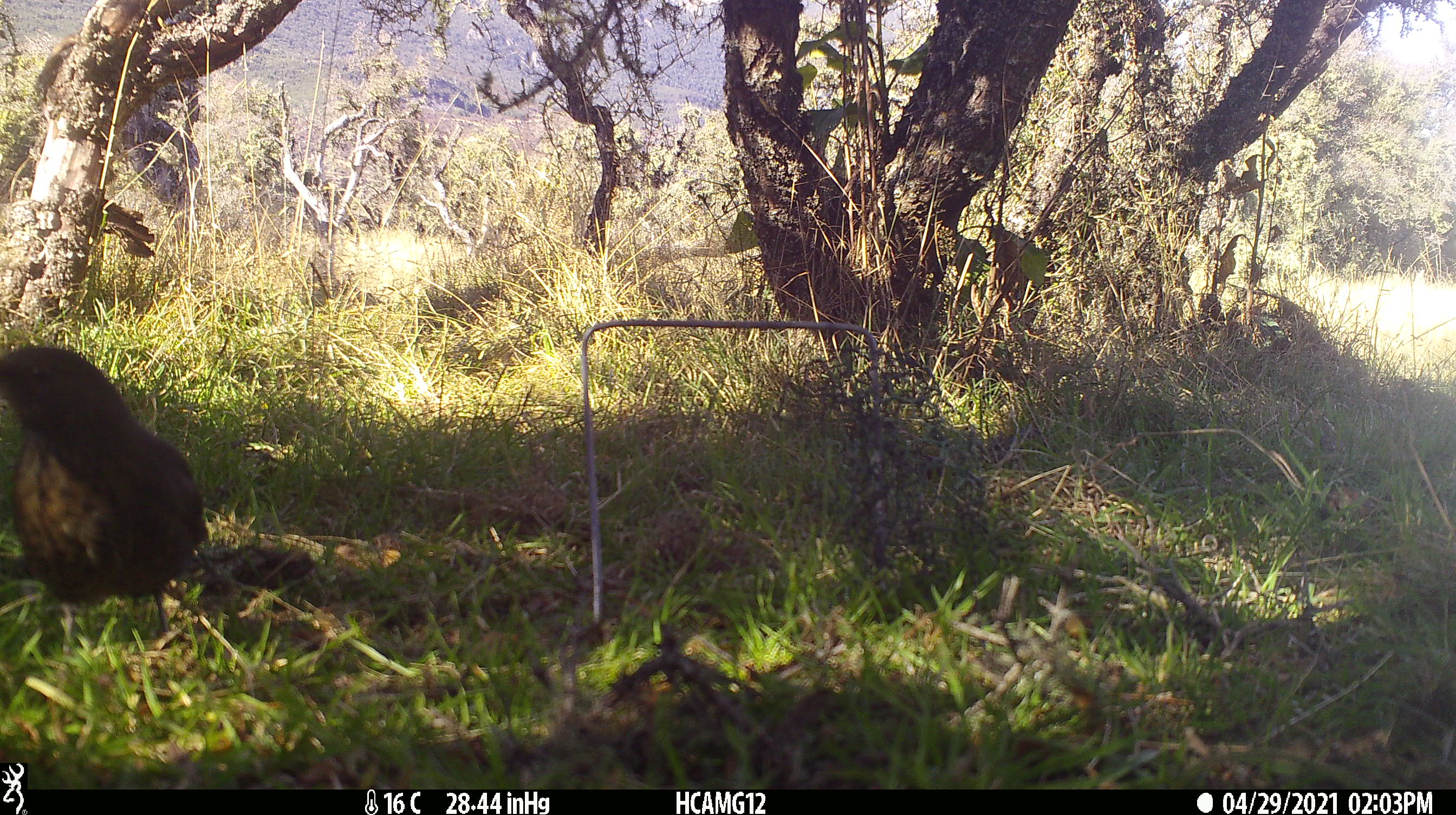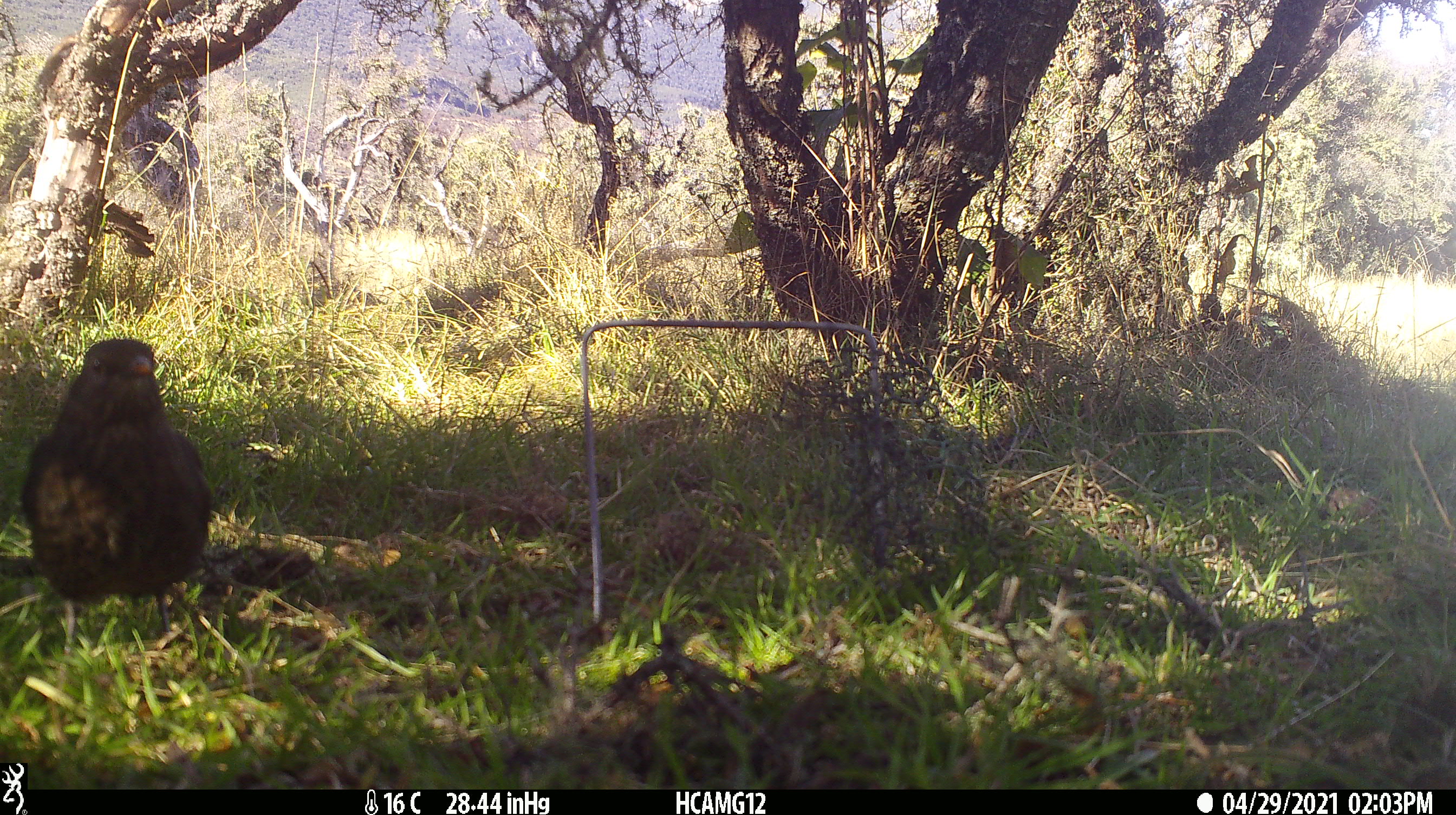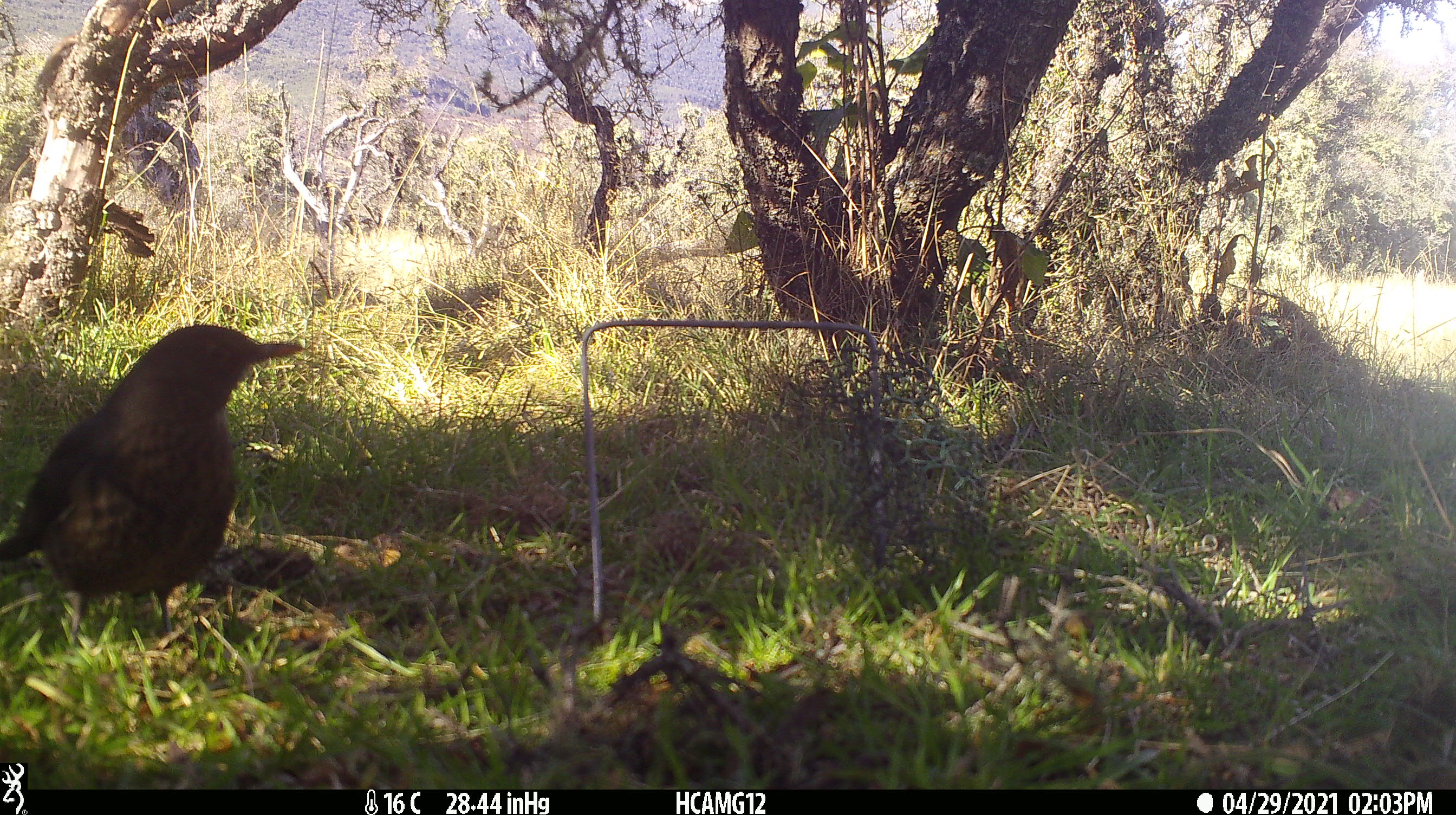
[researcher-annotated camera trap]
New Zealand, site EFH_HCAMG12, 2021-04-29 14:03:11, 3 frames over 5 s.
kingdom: Animalia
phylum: Chordata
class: Aves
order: Passeriformes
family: Turdidae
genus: Turdus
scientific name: Turdus merula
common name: eurasian blackbird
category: blackbird